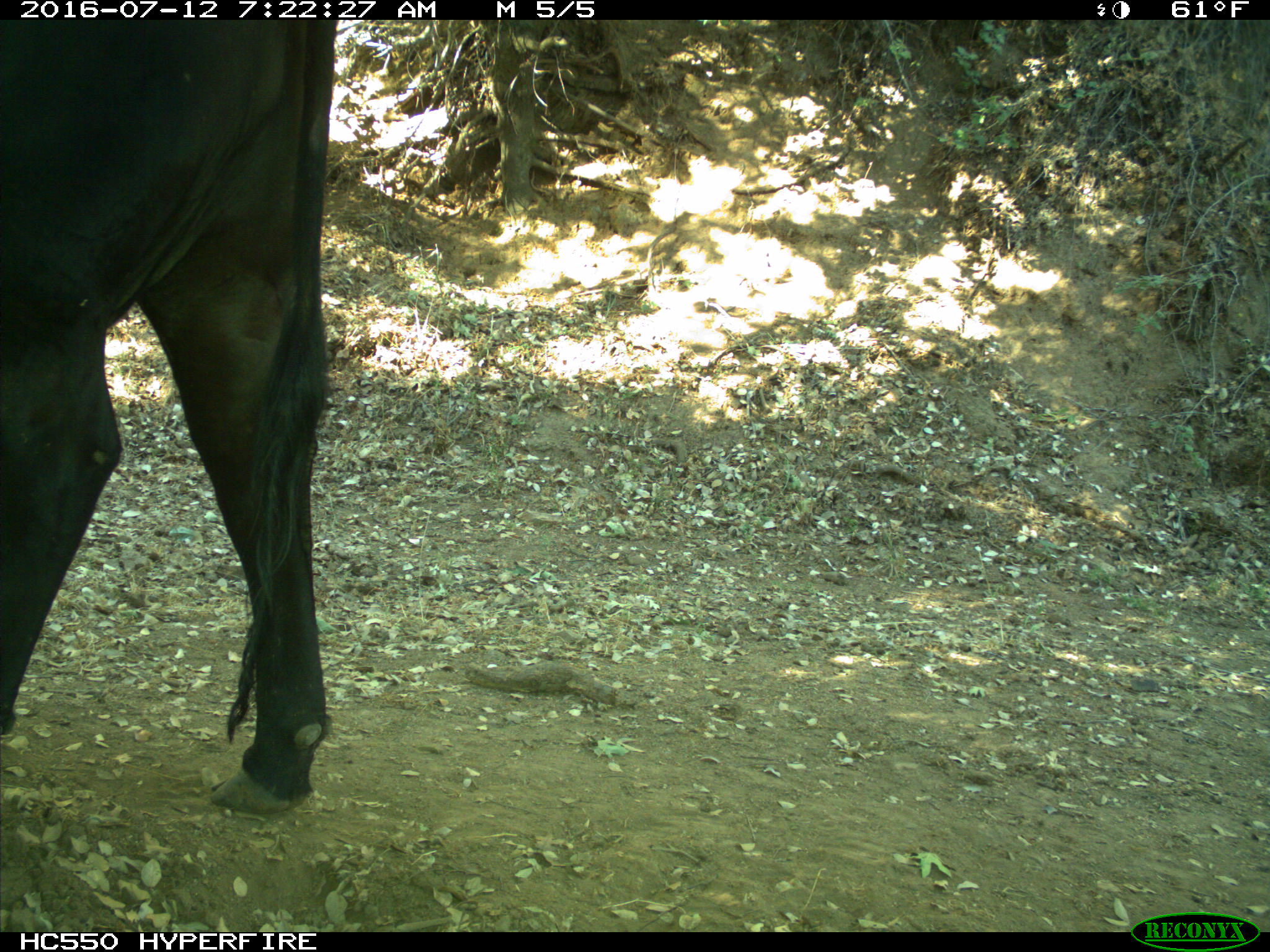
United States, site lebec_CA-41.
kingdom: Animalia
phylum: Chordata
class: Mammalia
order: Artiodactyla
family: Bovidae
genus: Bos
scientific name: Bos taurus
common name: domestic cow